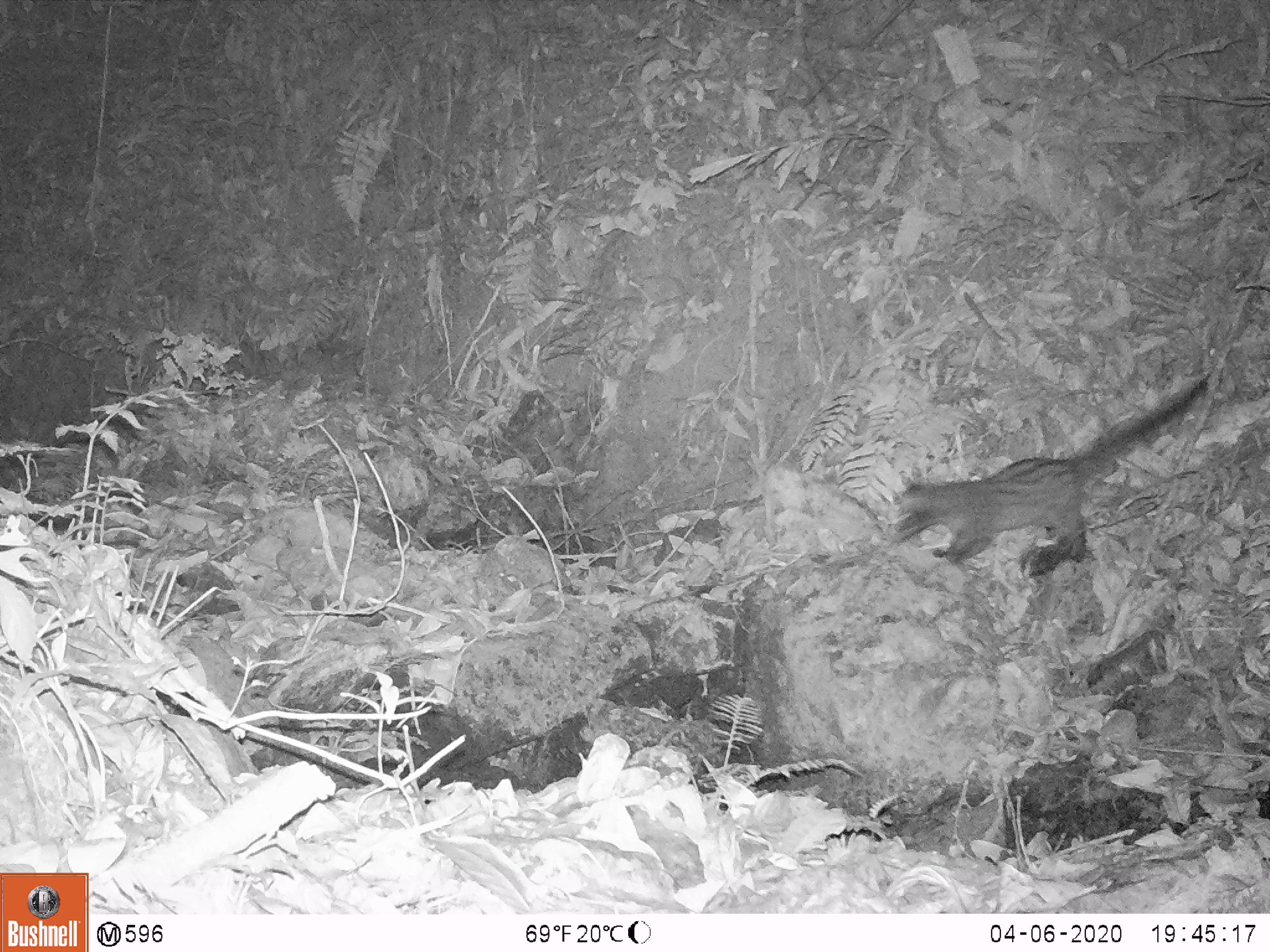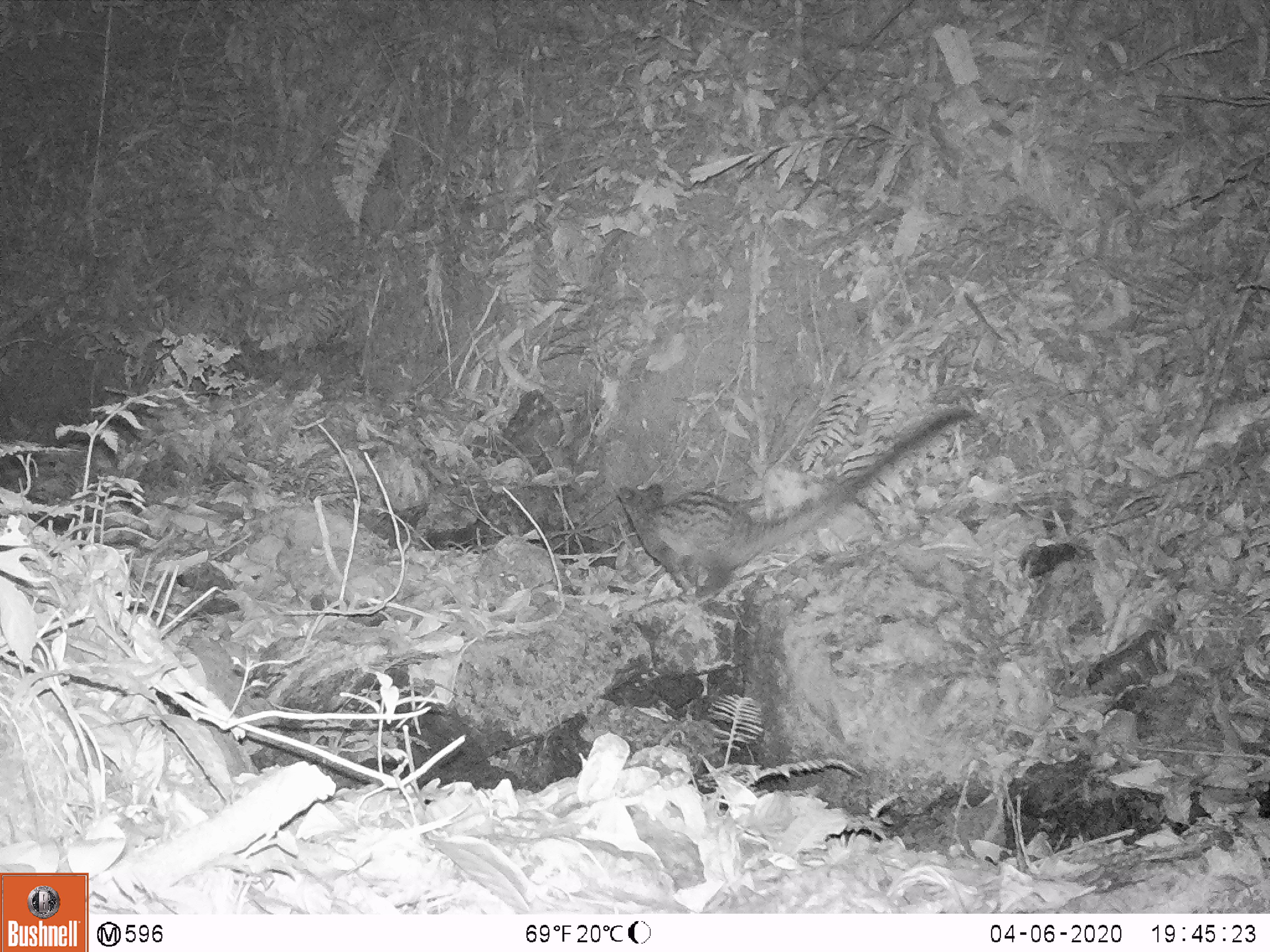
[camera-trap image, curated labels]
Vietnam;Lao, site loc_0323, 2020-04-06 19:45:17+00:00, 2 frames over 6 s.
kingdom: Animalia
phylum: Chordata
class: Mammalia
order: Carnivora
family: Viverridae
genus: Paradoxurus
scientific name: Paradoxurus hermaphroditus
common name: common palm civet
Common palm civet (Paradoxurus hermaphroditus). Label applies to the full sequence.